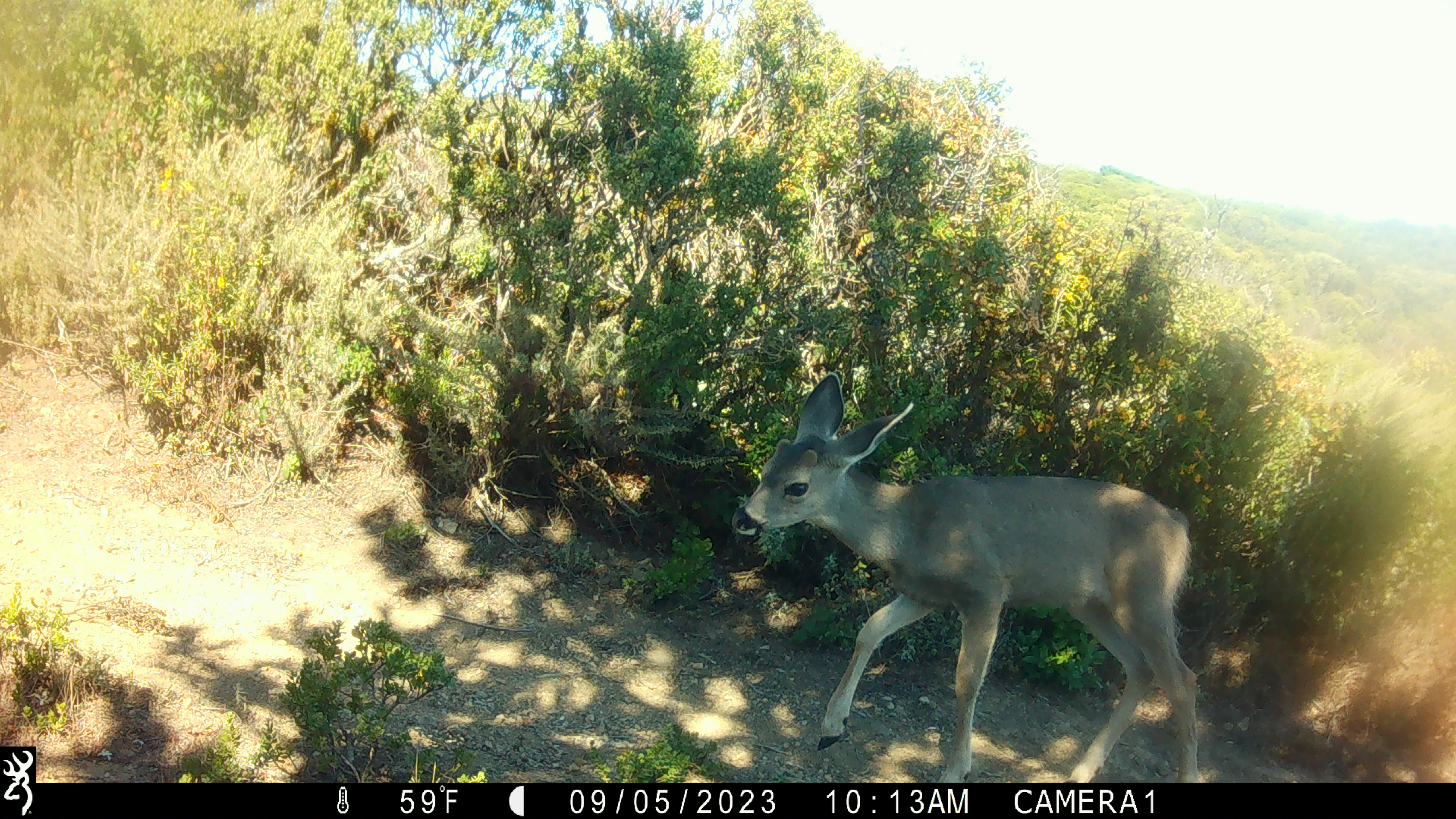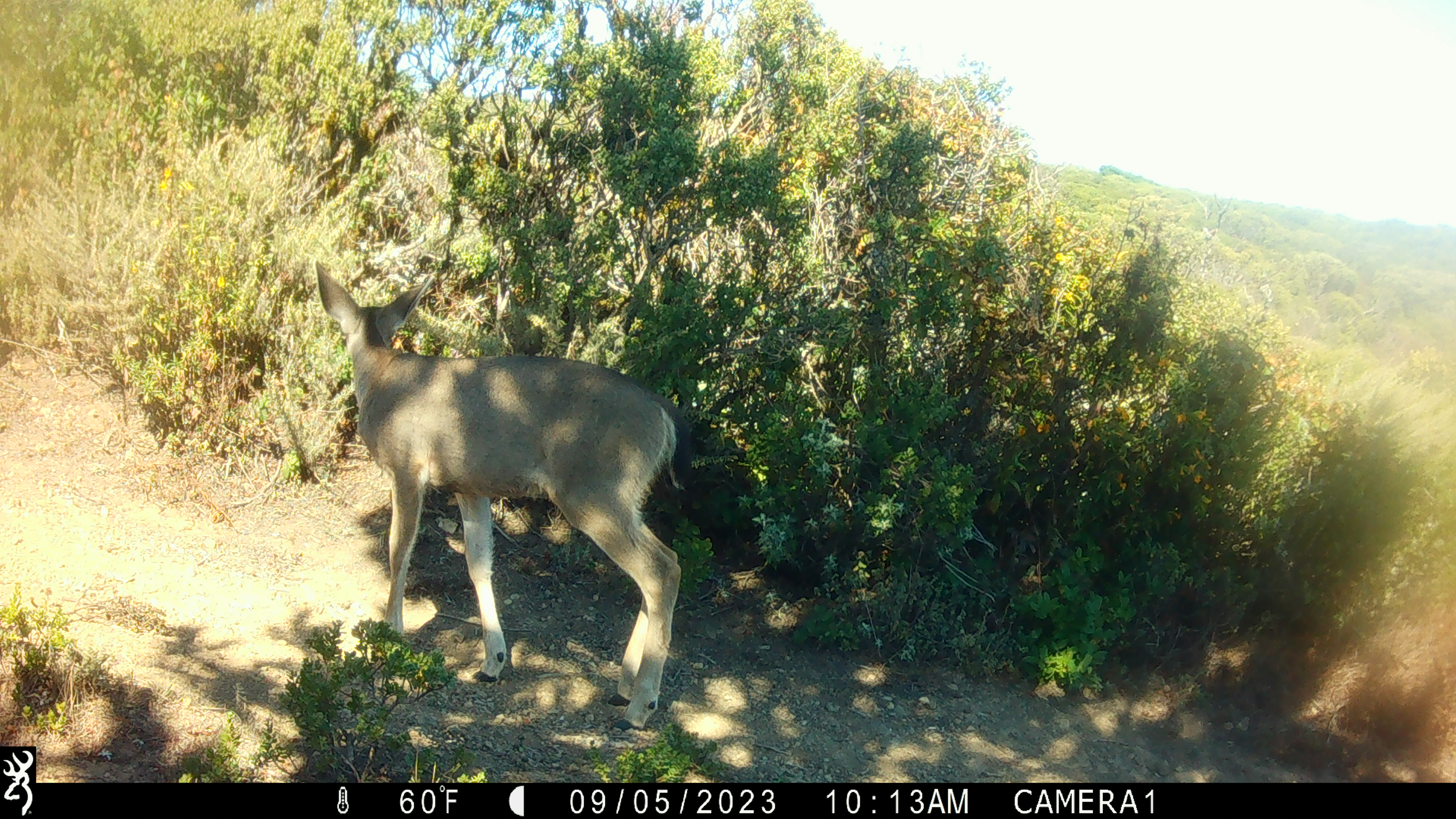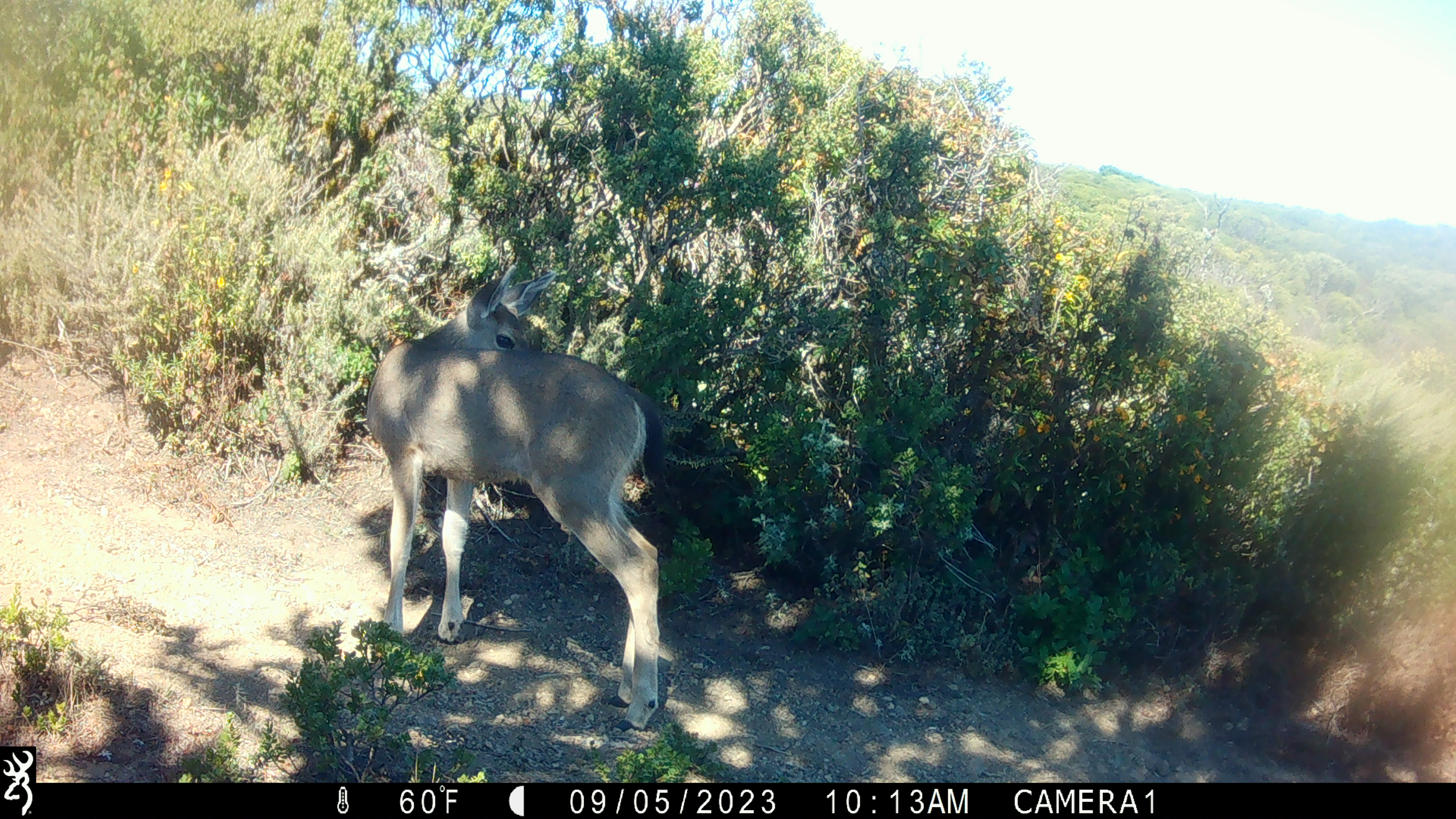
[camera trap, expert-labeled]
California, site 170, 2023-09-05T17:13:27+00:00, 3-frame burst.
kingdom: Animalia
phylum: Chordata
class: Mammalia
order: Artiodactyla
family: Cervidae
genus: Odocoileus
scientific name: Odocoileus hemionus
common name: mule deer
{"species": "mule deer (Odocoileus hemionus)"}